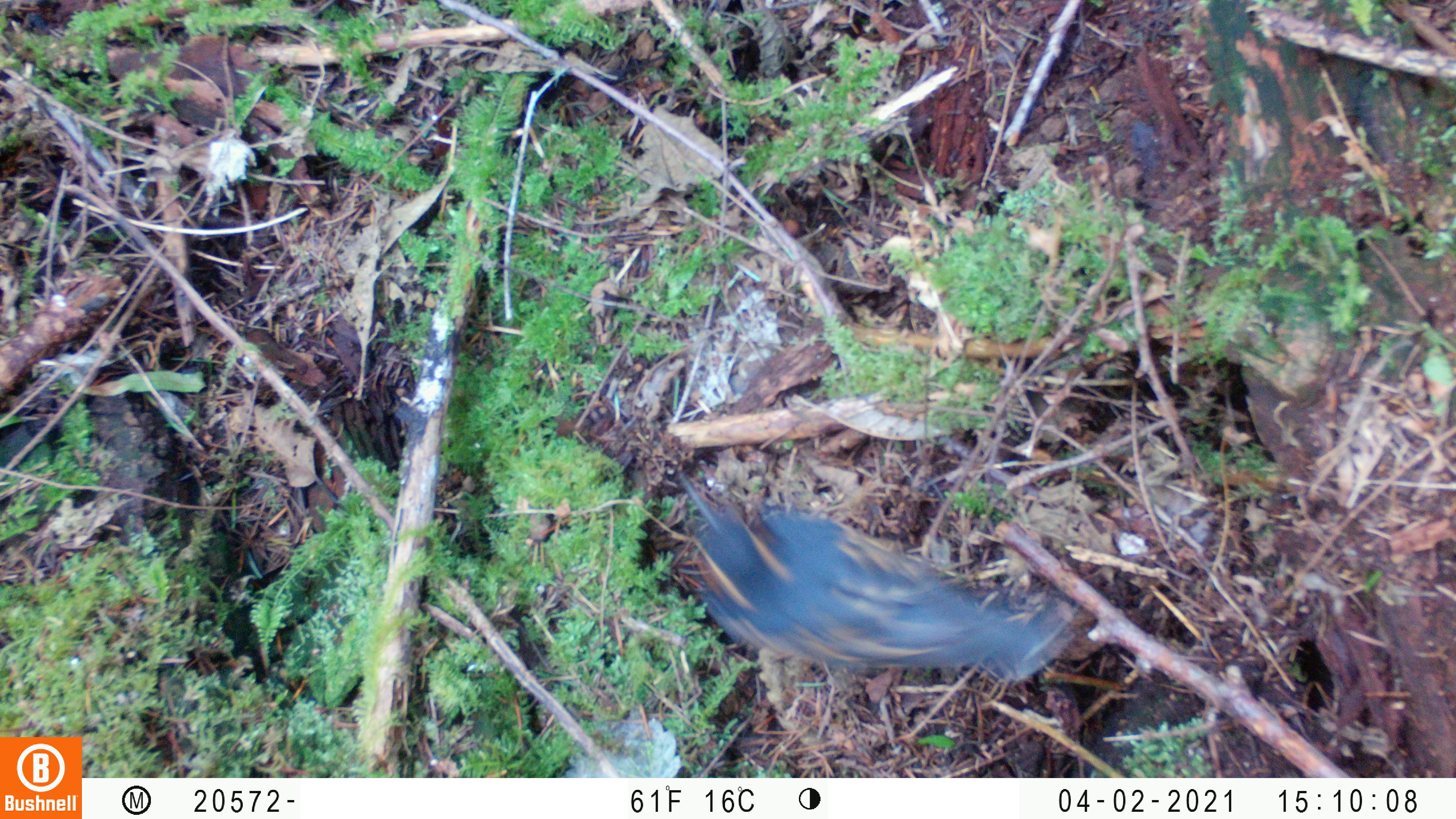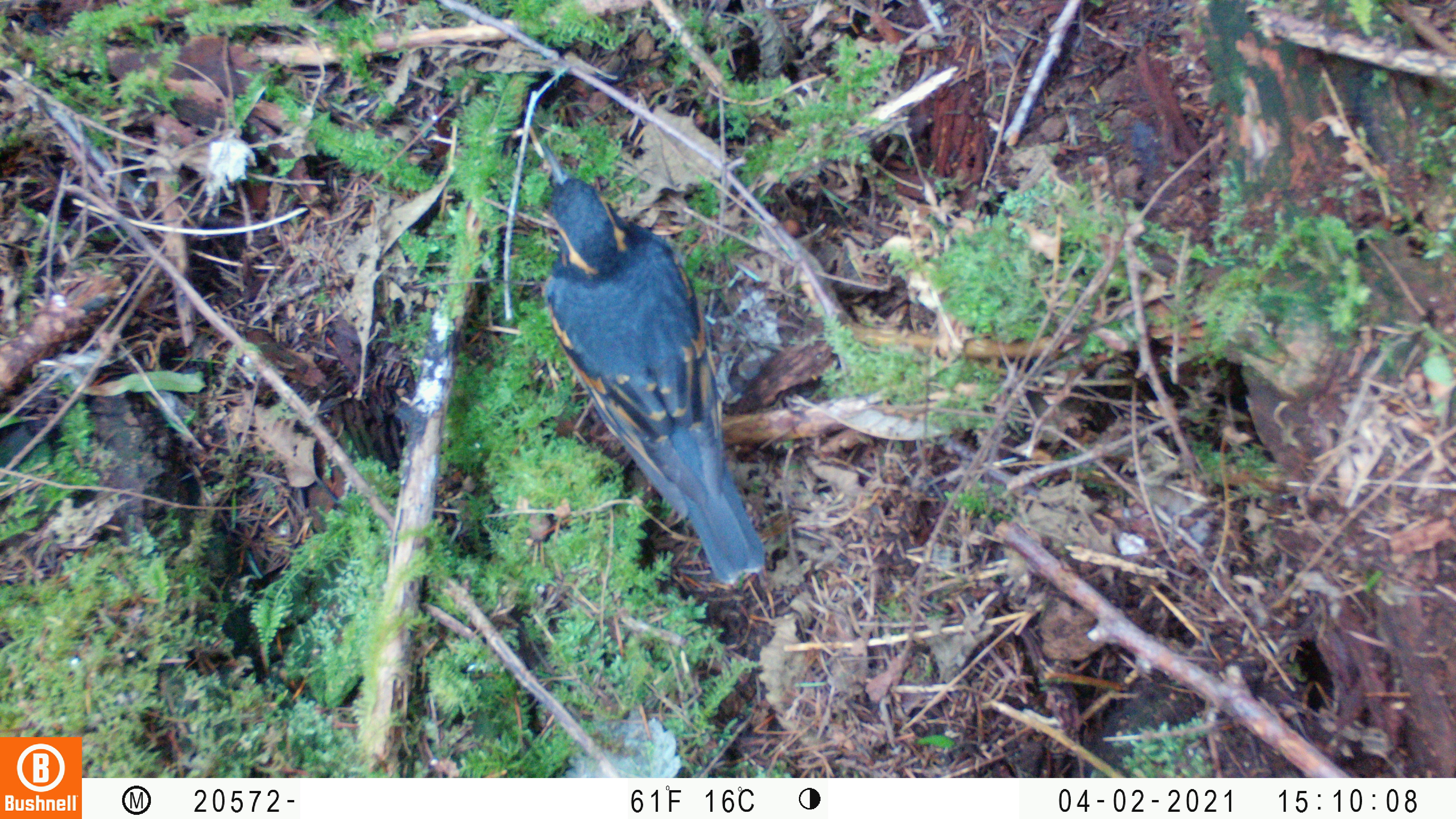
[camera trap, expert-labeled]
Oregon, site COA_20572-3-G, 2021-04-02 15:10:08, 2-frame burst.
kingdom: Animalia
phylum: Chordata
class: Aves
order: Passeriformes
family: Turdidae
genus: Ixoreus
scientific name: Ixoreus naevius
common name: varied thrush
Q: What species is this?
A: Varied thrush (Ixoreus naevius).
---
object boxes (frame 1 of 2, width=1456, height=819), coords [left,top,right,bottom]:
varied thrush: [672,468,1081,683]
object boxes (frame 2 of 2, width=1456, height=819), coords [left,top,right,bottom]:
varied thrush: [535,134,771,588]